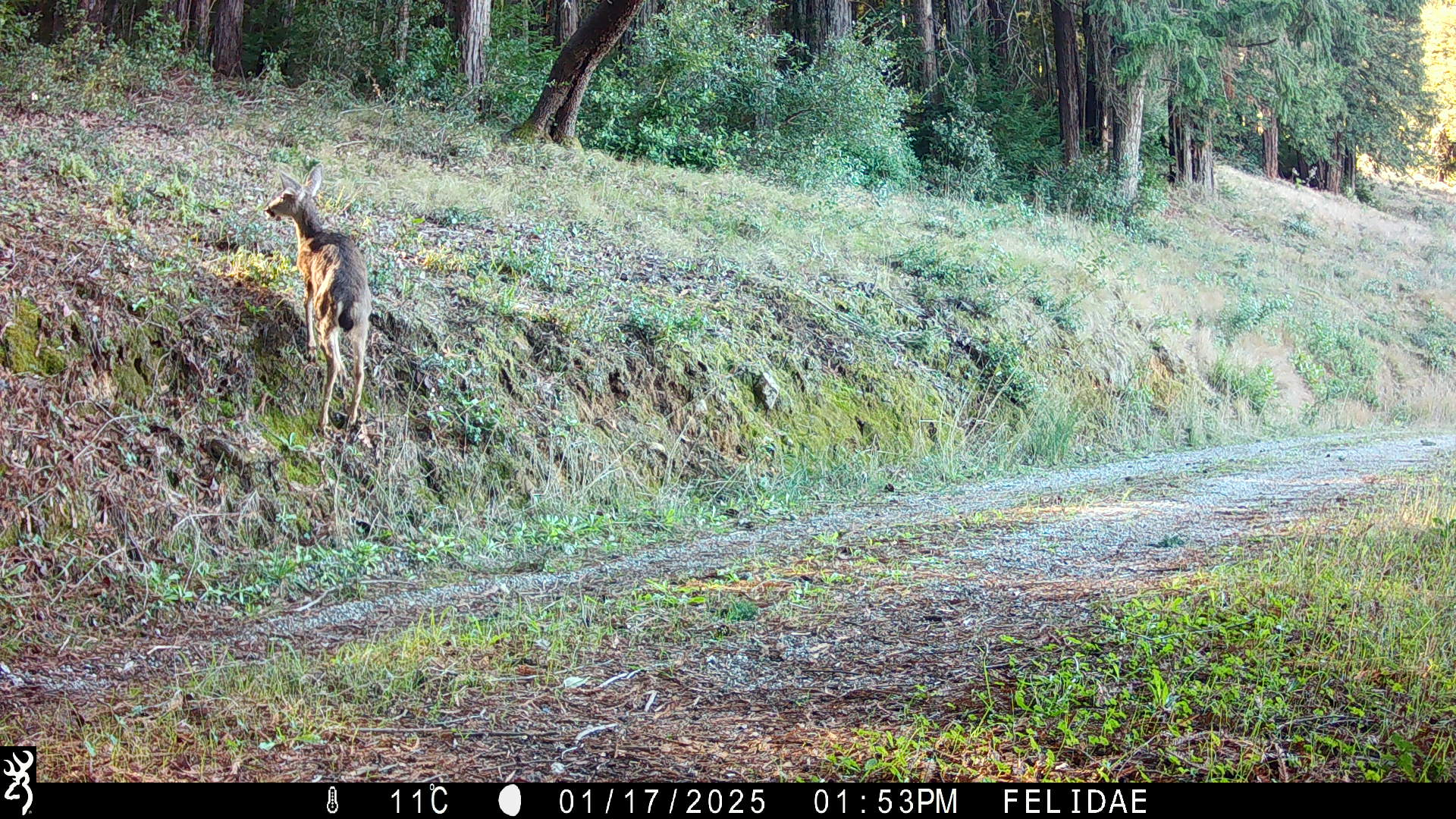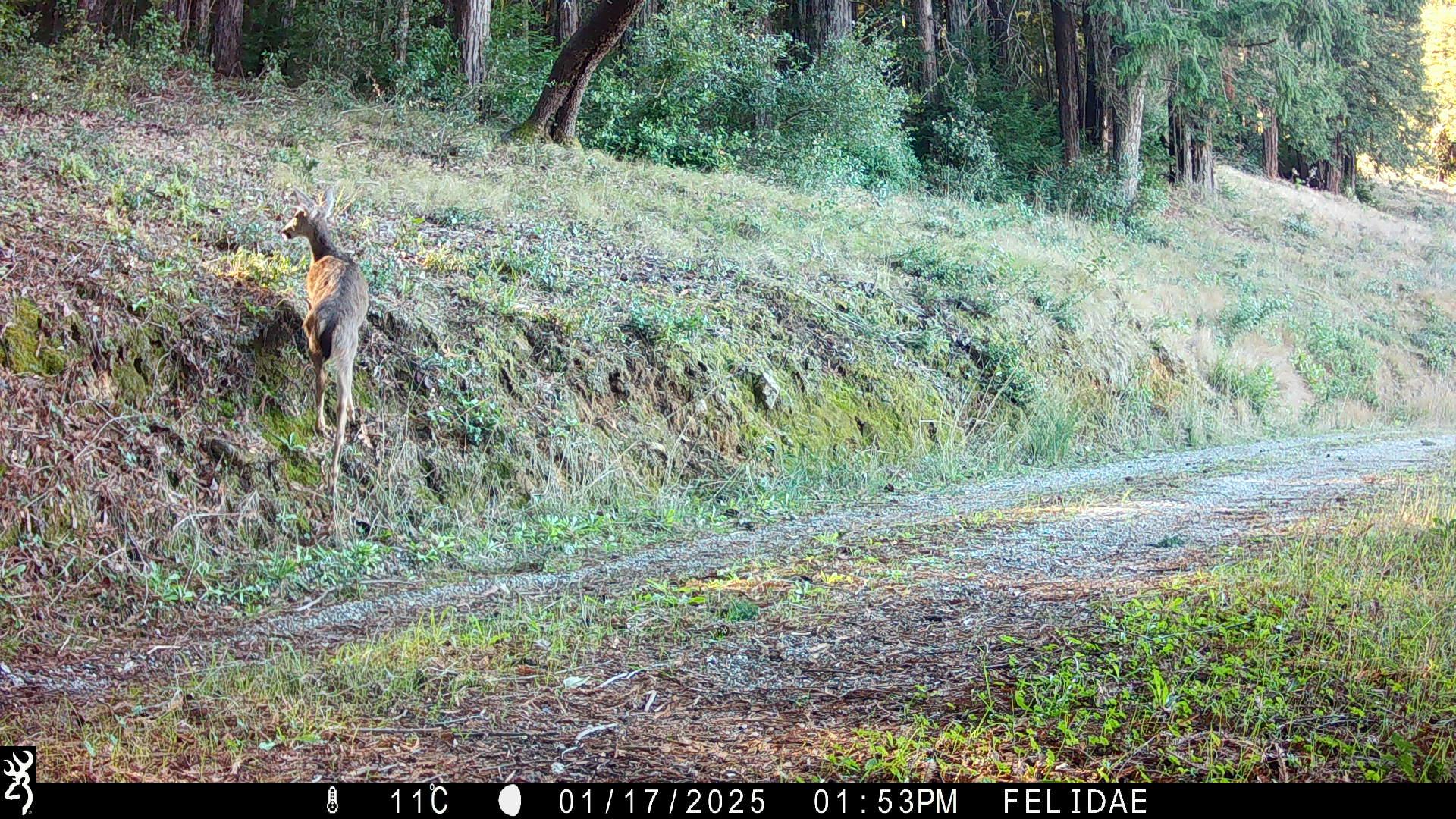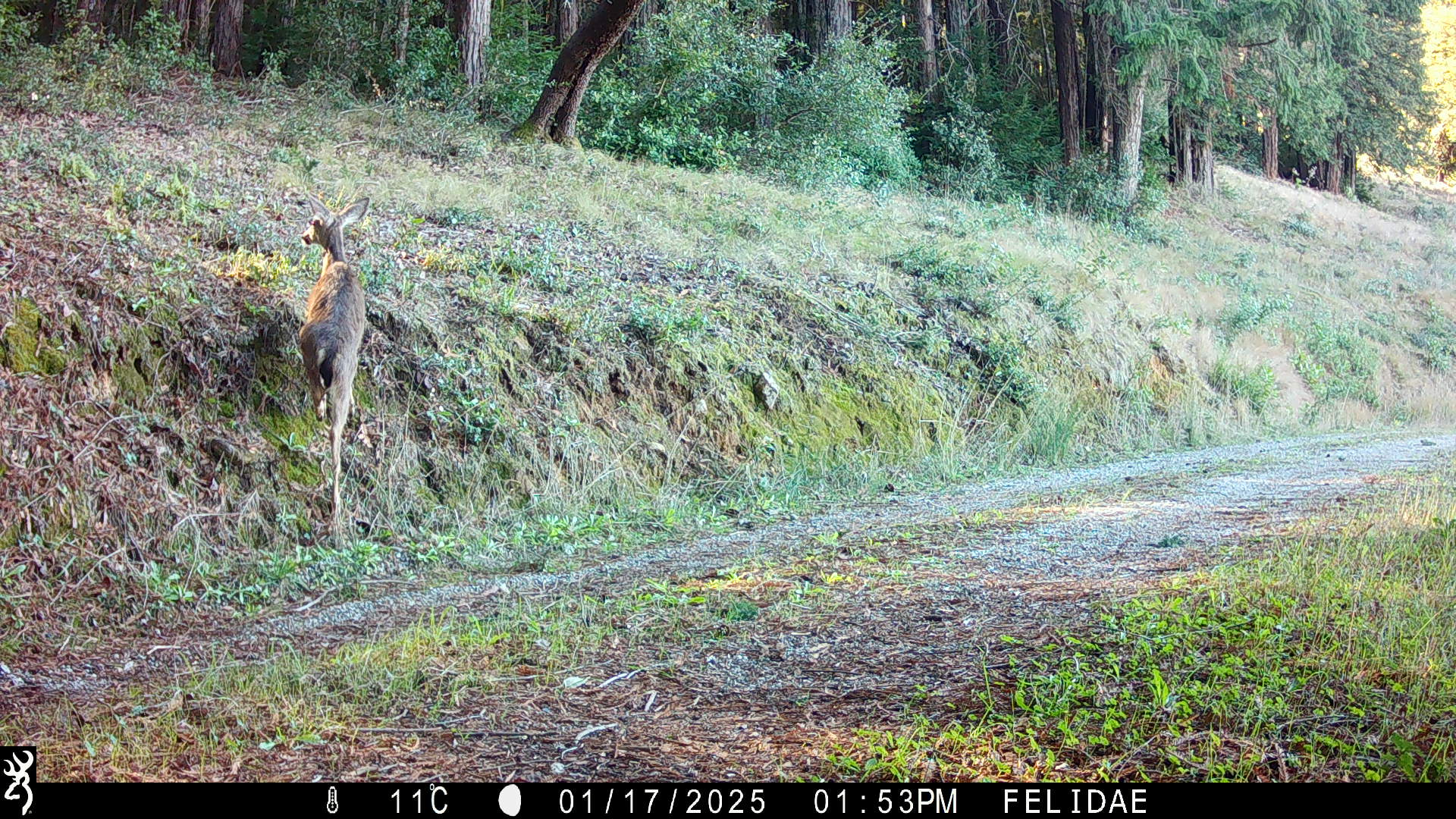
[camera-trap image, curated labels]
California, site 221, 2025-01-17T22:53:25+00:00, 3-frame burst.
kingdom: Animalia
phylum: Chordata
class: Mammalia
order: Artiodactyla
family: Cervidae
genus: Odocoileus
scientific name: Odocoileus hemionus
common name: mule deer